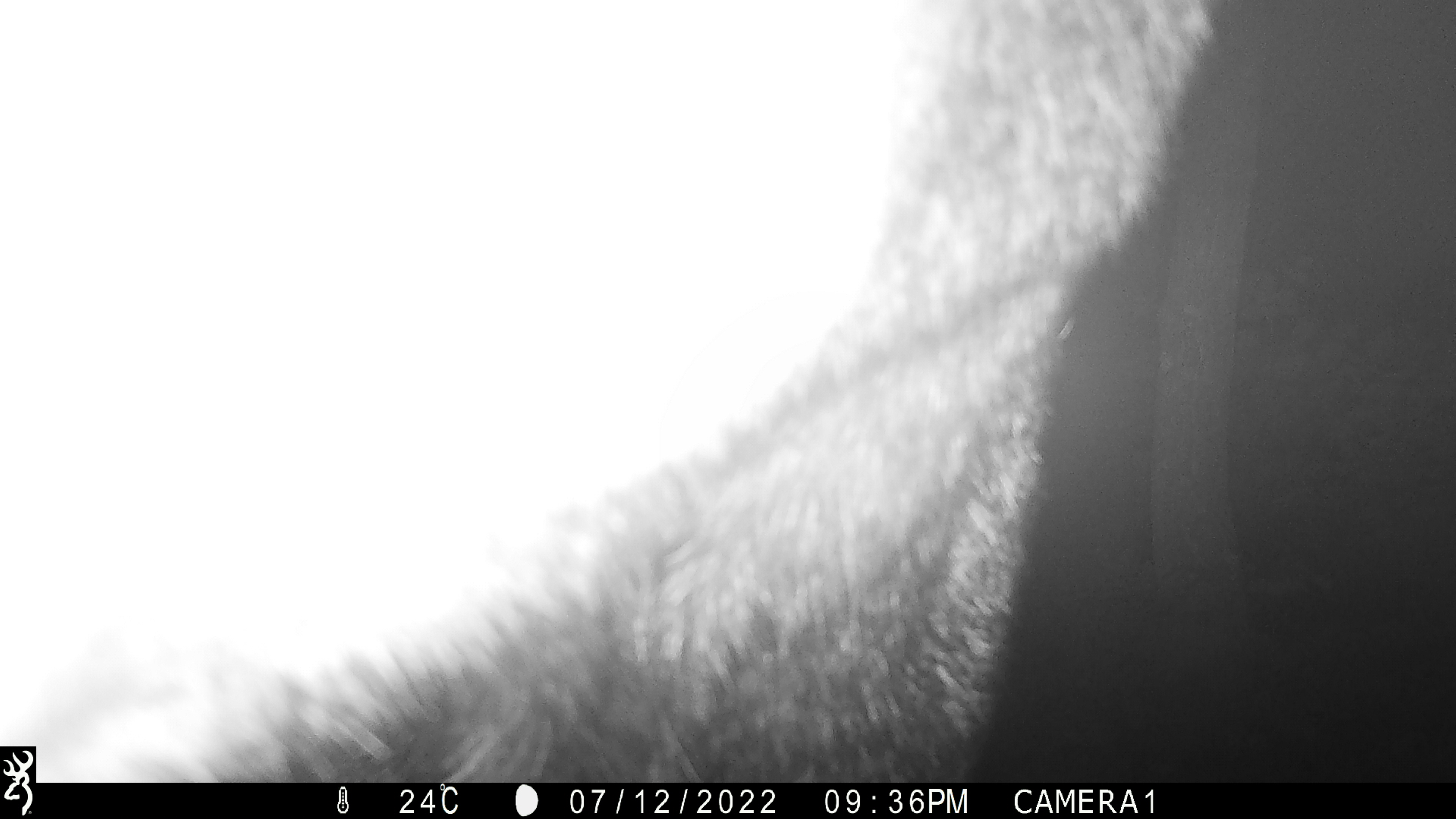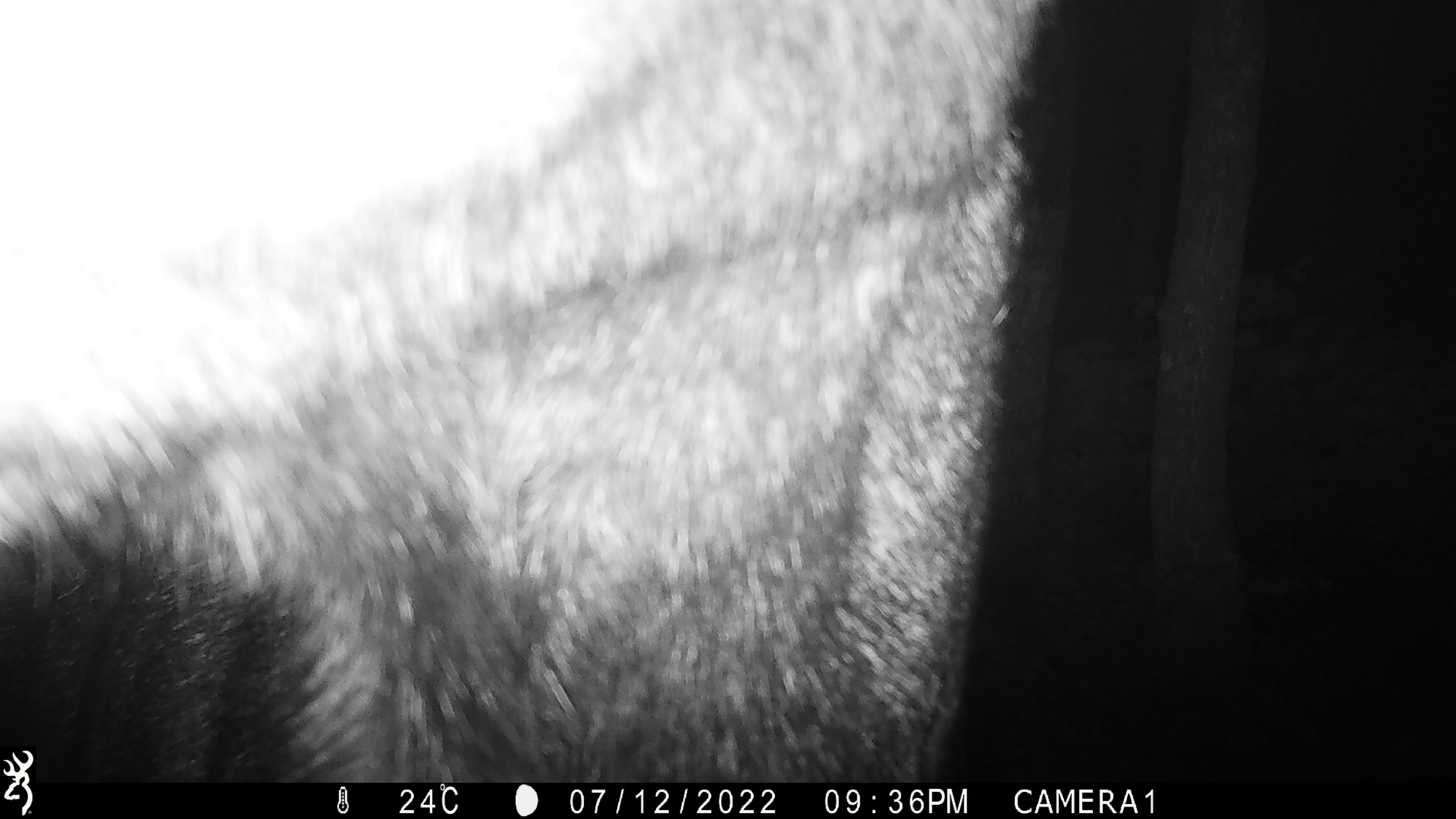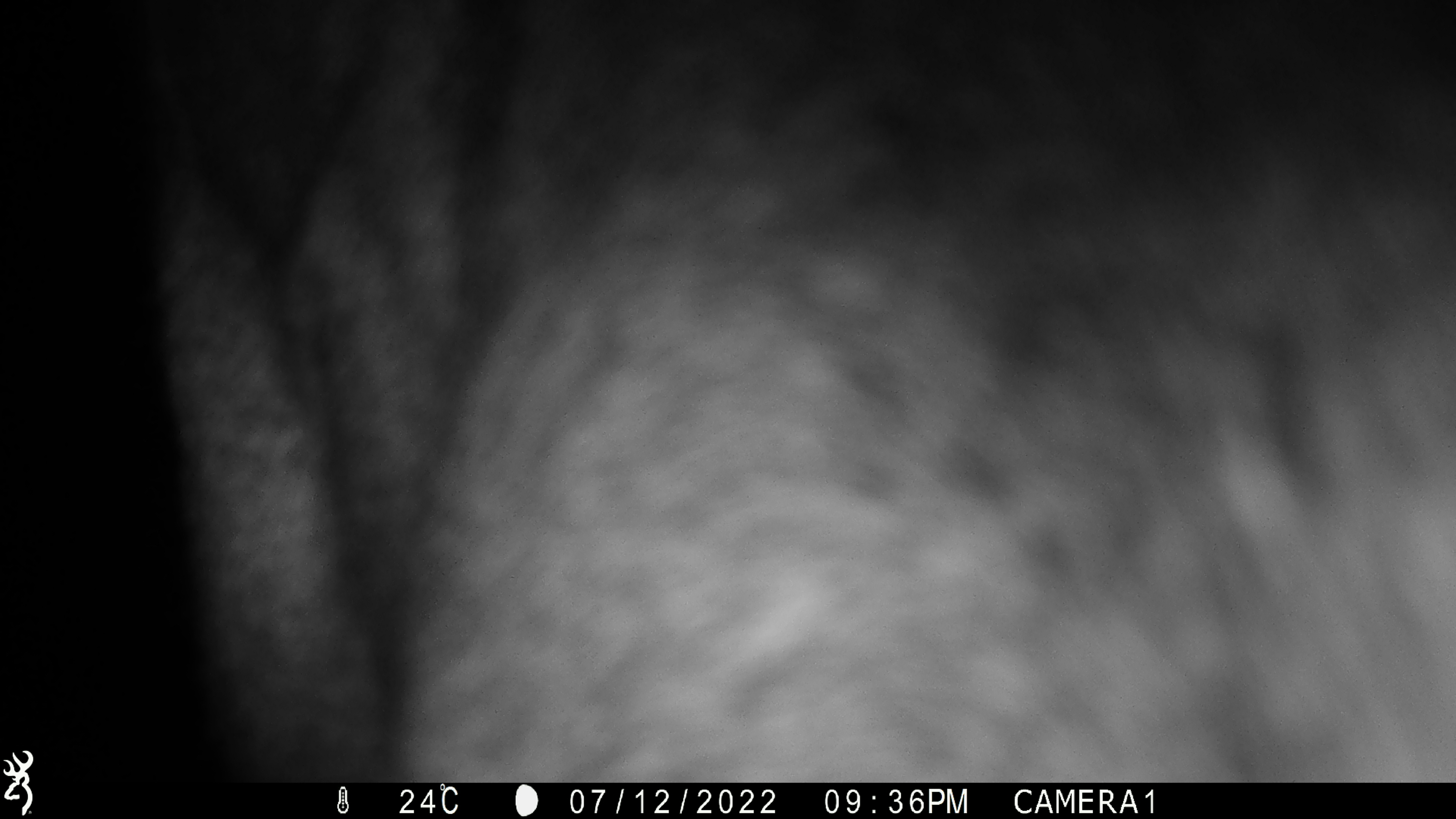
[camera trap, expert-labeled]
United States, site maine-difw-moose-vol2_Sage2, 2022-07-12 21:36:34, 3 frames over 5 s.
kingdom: Animalia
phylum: Chordata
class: Mammalia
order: Artiodactyla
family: Cervidae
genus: Alces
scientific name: Alces alces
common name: moose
Moose (Alces alces).